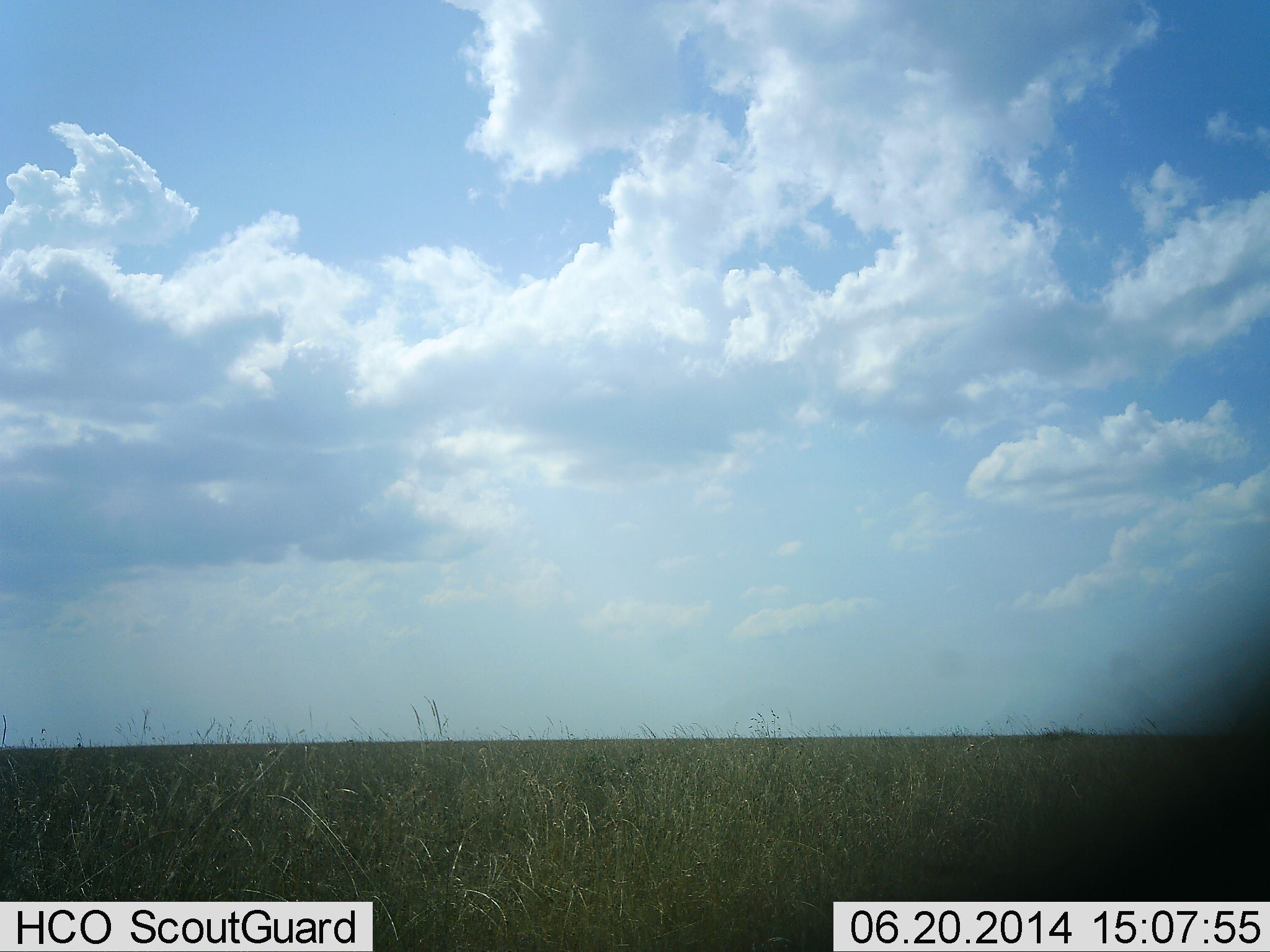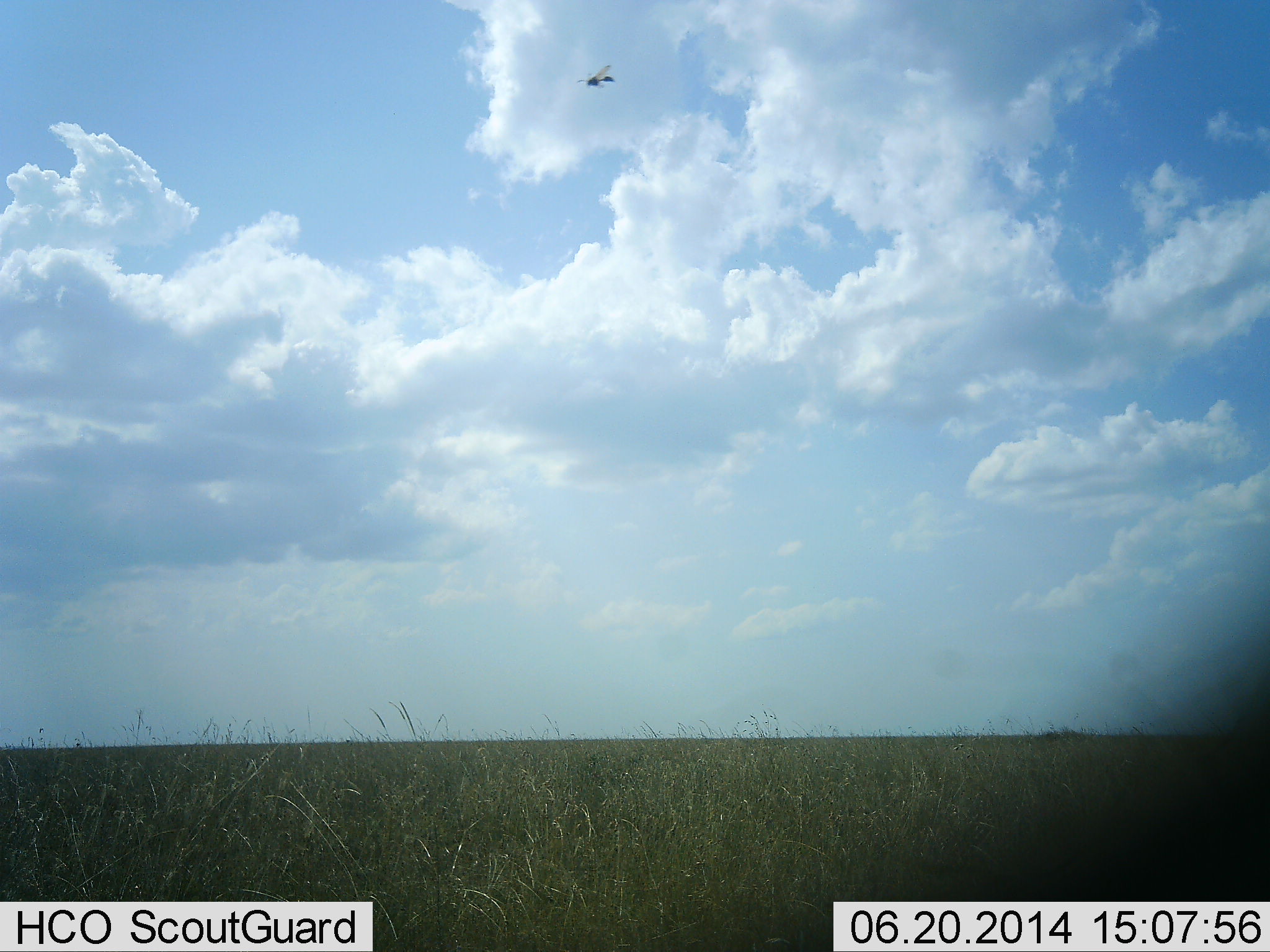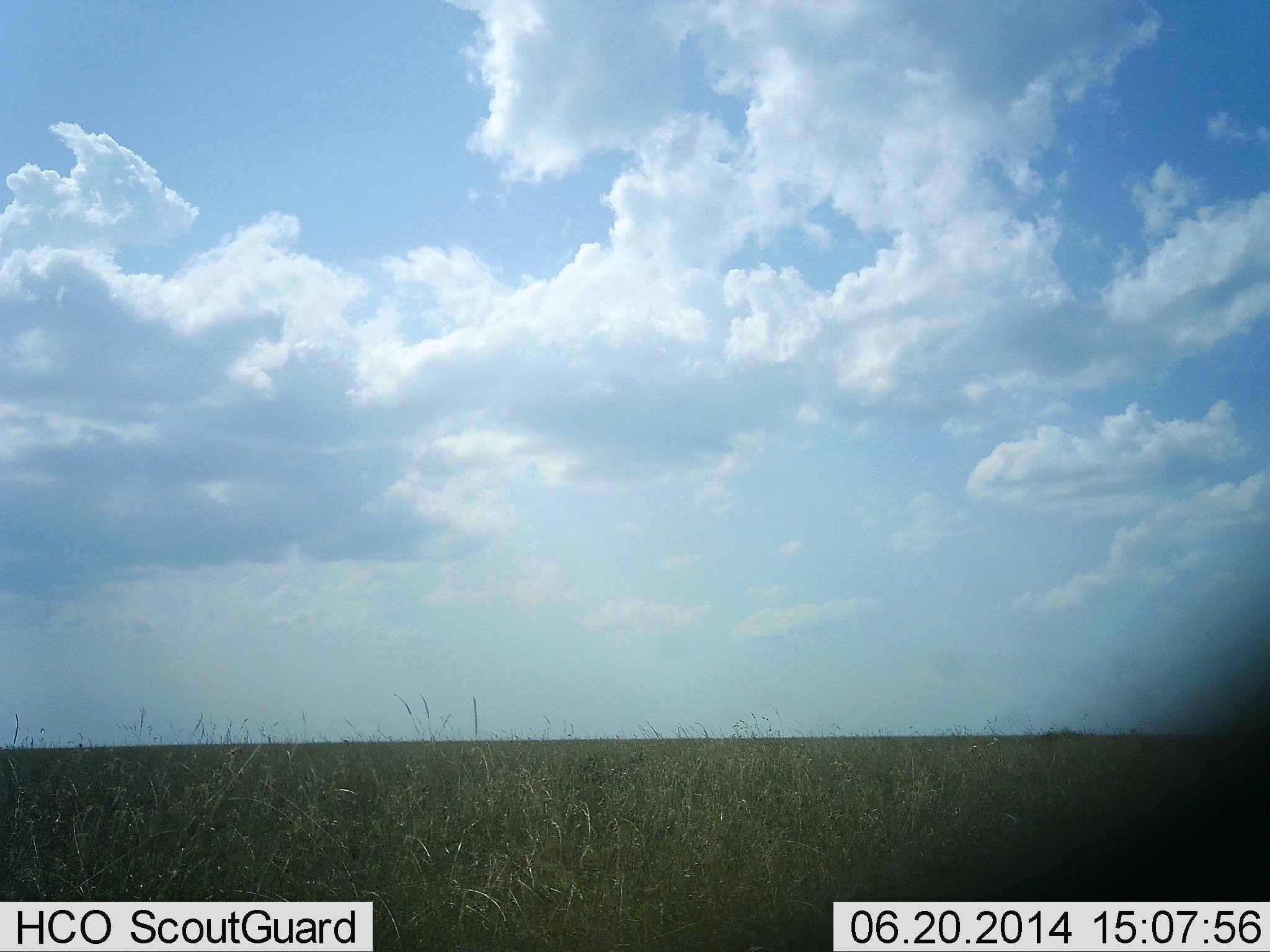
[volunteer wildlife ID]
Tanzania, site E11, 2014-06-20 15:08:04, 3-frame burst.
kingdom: Animalia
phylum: Arthropoda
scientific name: Arthropoda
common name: arthropods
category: insectspider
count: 1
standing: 0%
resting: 0%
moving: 100%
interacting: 0%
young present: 0%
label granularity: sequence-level